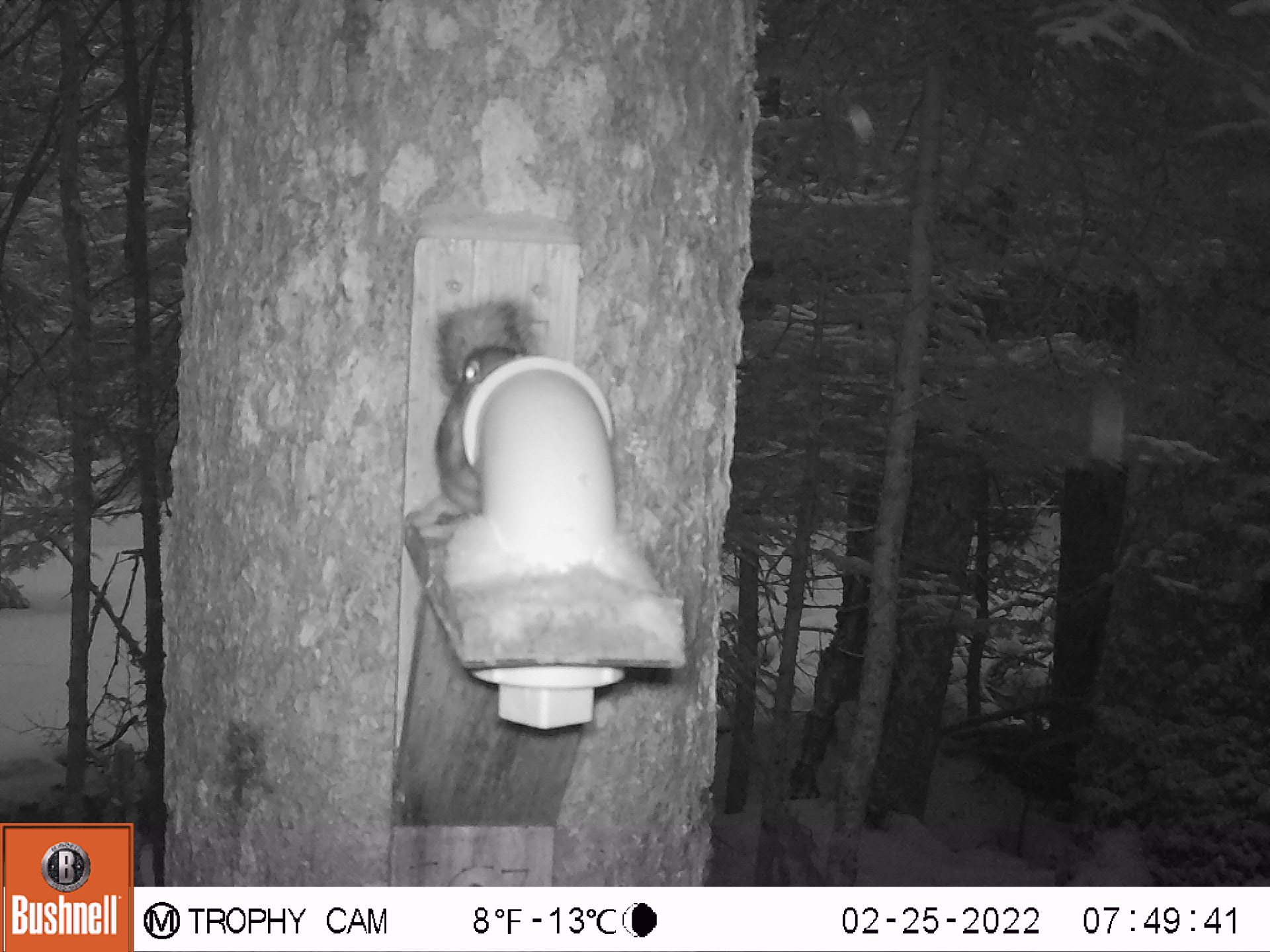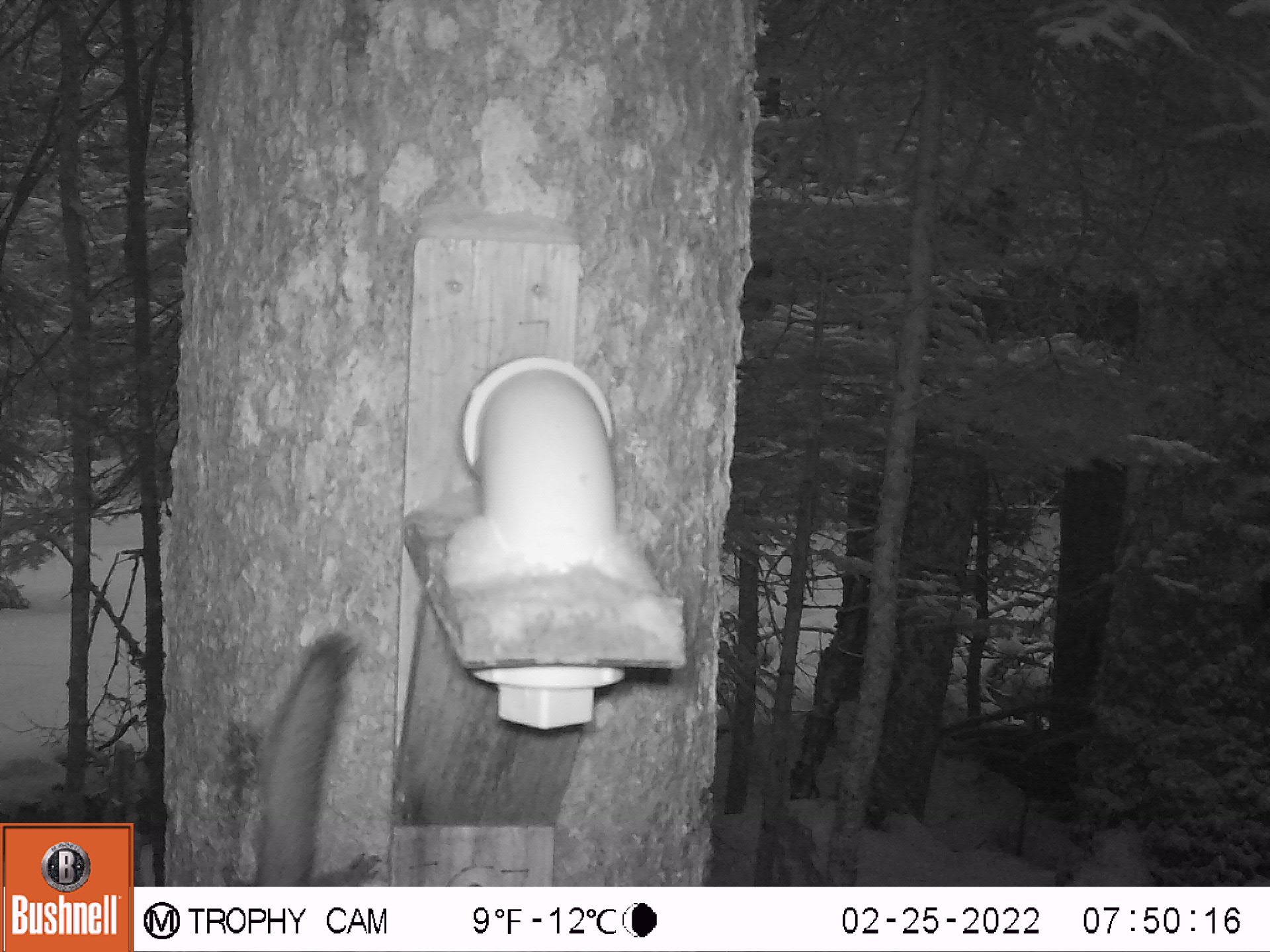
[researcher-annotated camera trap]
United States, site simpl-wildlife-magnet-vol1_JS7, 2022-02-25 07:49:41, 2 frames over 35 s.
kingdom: Animalia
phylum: Chordata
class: Mammalia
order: Rodentia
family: Sciuridae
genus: Tamiasciurus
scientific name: Tamiasciurus hudsonicus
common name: red squirrel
Red squirrel (Tamiasciurus hudsonicus).